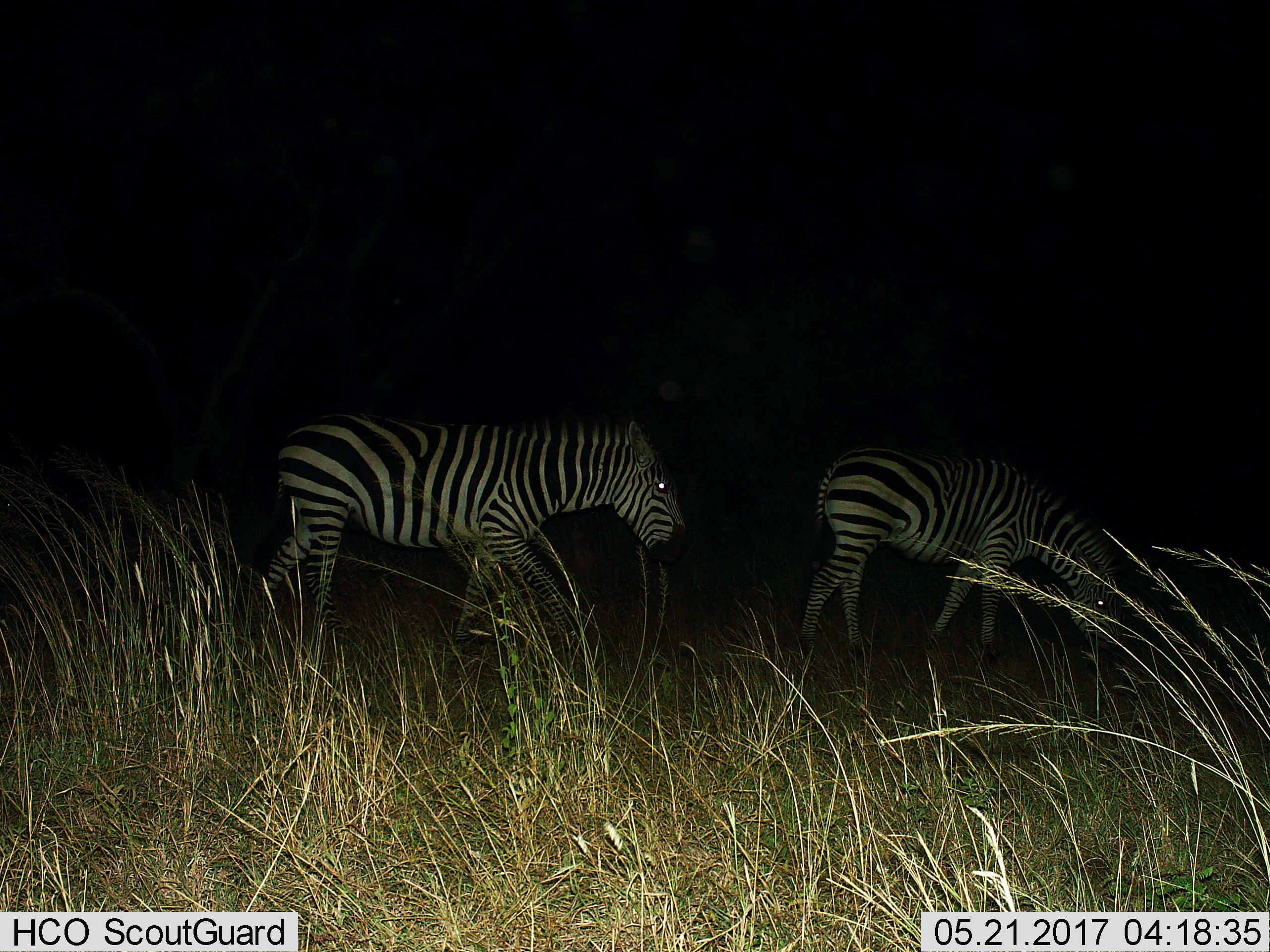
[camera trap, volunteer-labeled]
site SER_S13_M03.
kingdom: Animalia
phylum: Chordata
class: Mammalia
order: Perissodactyla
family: Equidae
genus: Equus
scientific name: Equus quagga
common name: plains zebra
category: zebraplains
Zebraplains (plains zebra) (Equus quagga), count 2. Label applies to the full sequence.